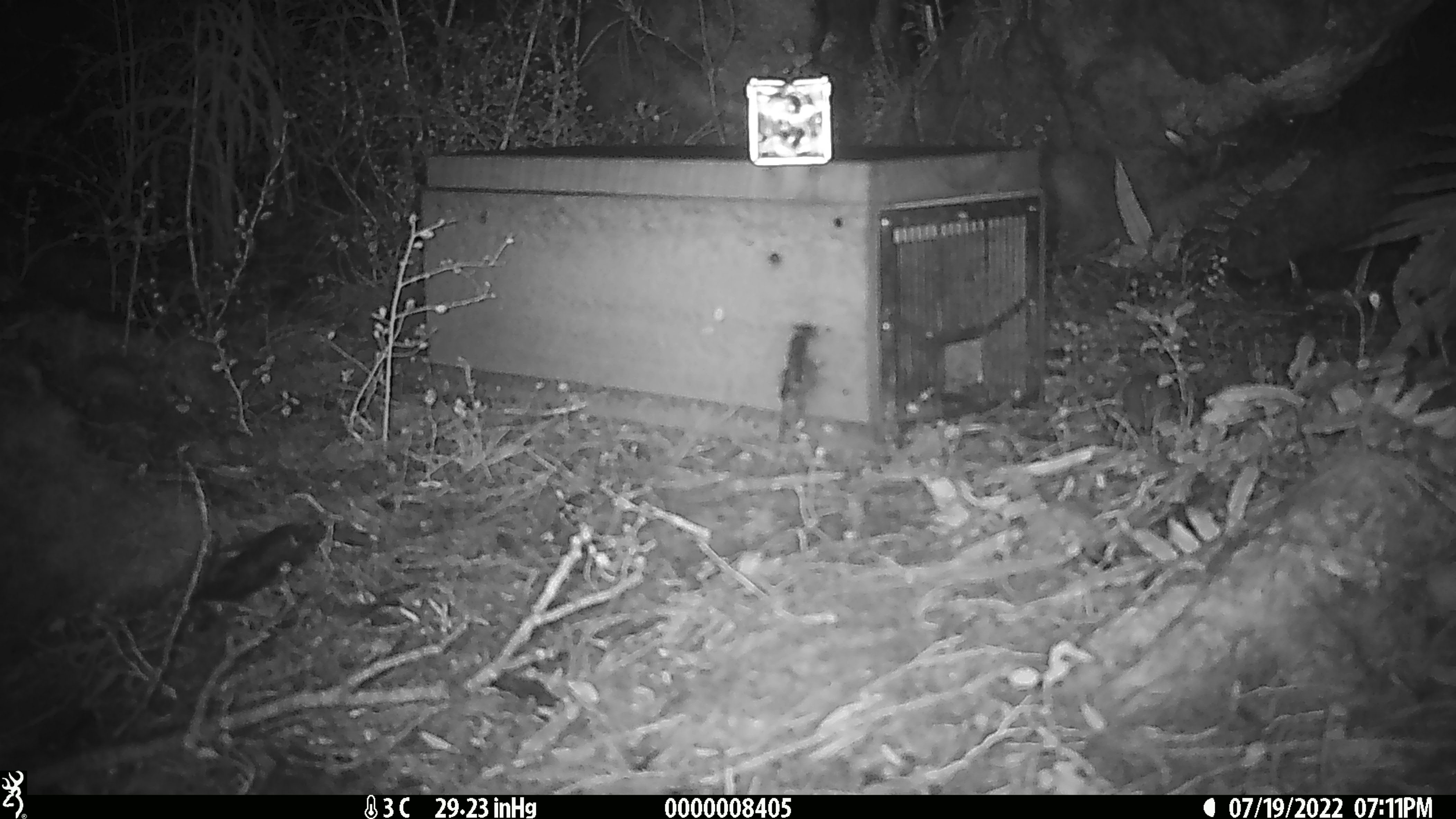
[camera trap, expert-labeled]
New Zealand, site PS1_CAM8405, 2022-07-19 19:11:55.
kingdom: Animalia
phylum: Chordata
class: Mammalia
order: Rodentia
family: Muridae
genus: Mus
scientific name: Mus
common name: mouse